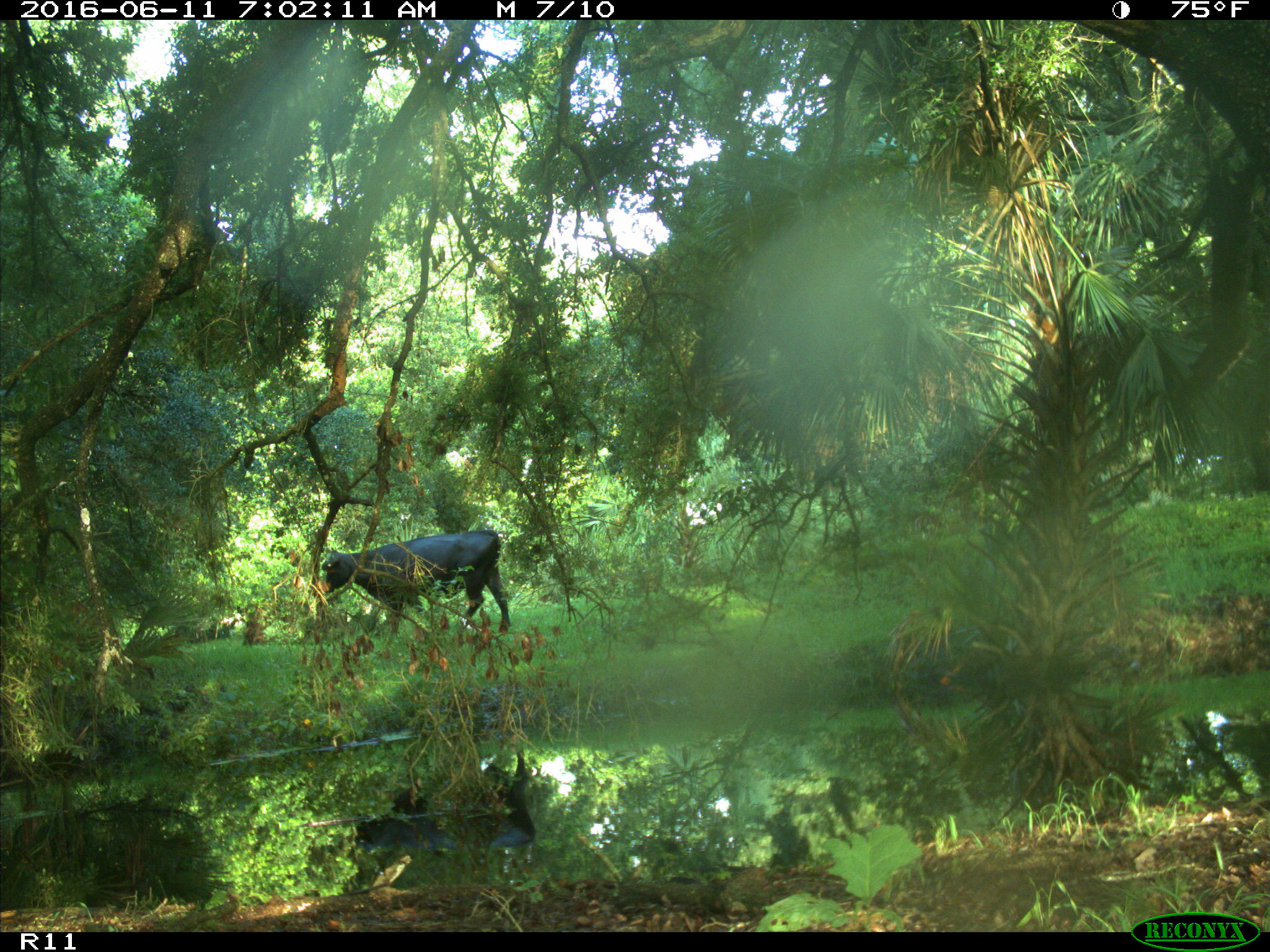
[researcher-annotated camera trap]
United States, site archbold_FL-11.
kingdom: Animalia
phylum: Chordata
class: Mammalia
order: Artiodactyla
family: Bovidae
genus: Bos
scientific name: Bos taurus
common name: domestic cow